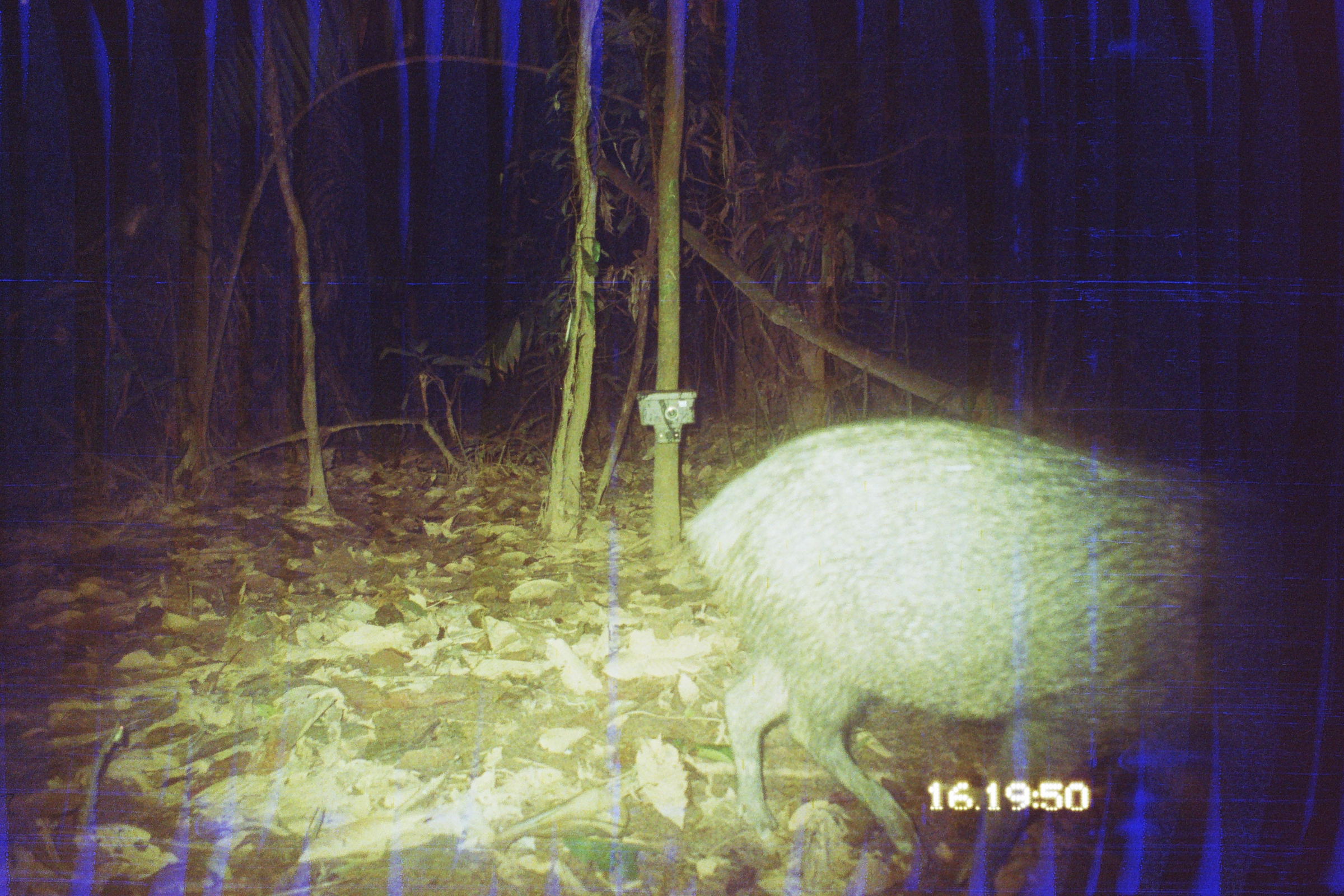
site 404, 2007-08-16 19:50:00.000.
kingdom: Animalia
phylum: Chordata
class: Mammalia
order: Artiodactyla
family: Tayassuidae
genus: Tayassu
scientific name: Tayassu pecari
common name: white-lipped peccary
Tayassu pecari (white-lipped peccary).